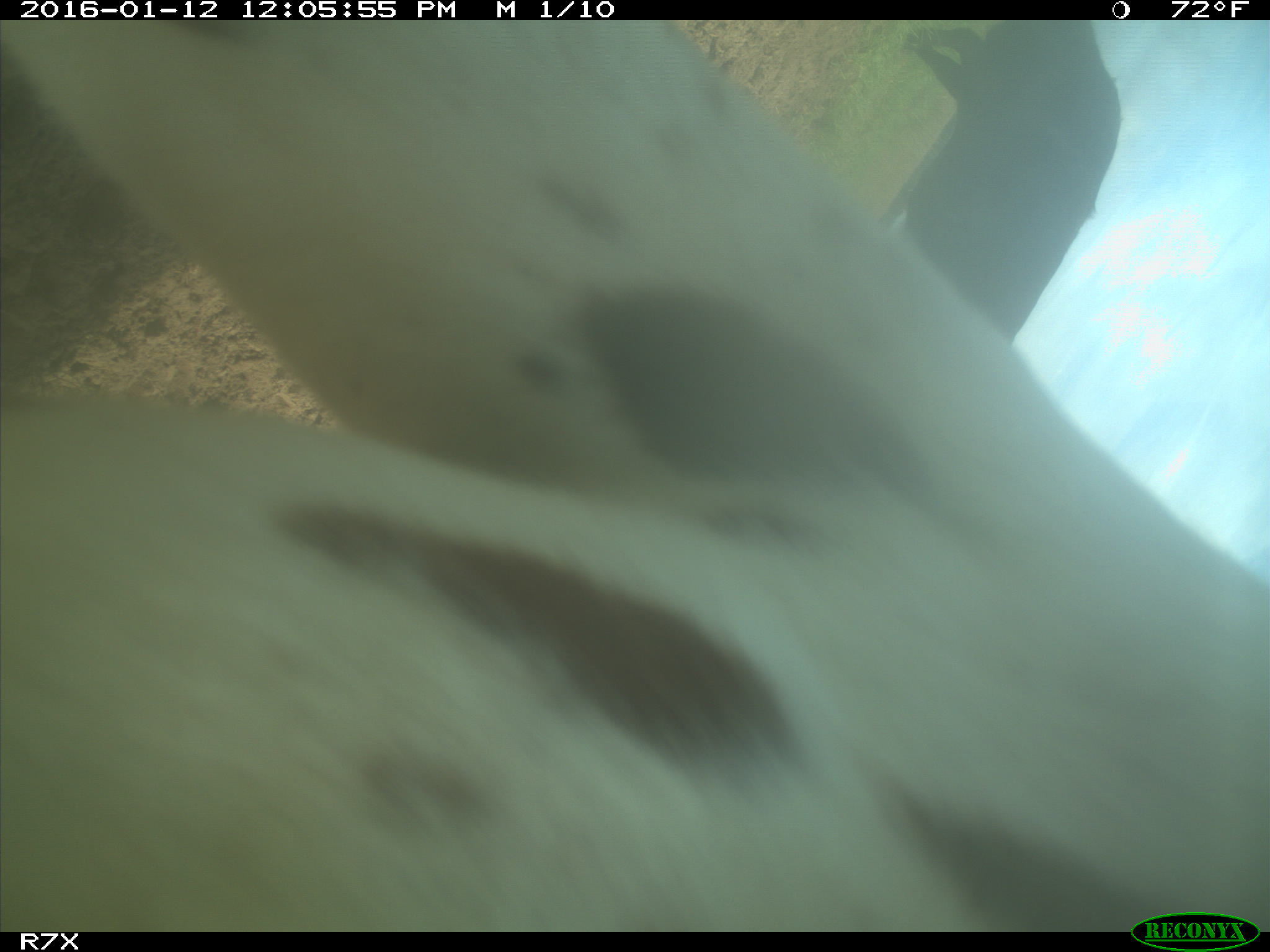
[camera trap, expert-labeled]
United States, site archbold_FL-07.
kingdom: Animalia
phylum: Chordata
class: Mammalia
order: Artiodactyla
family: Bovidae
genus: Bos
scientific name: Bos taurus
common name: domestic cow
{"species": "Bos taurus (domestic cow)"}